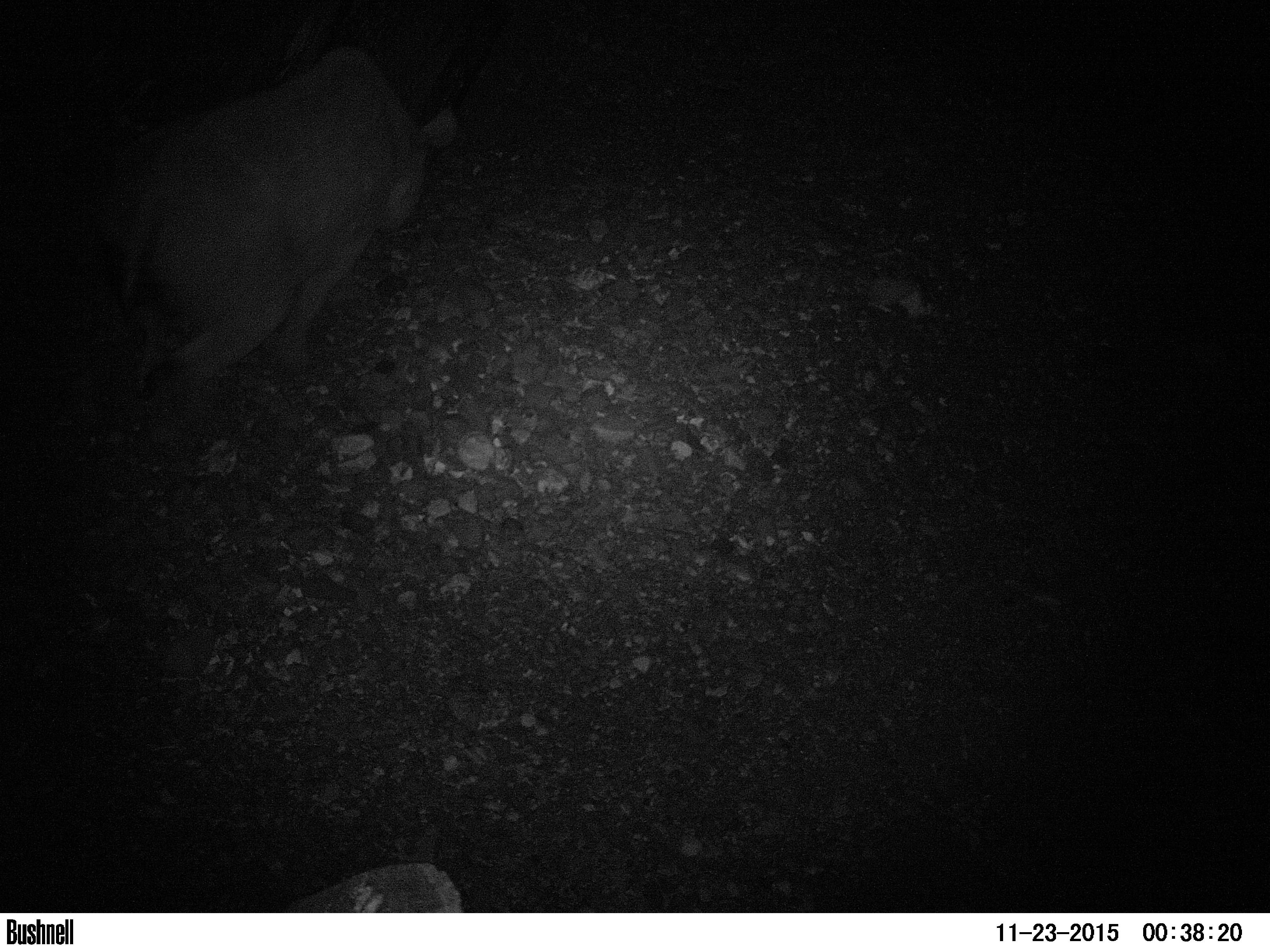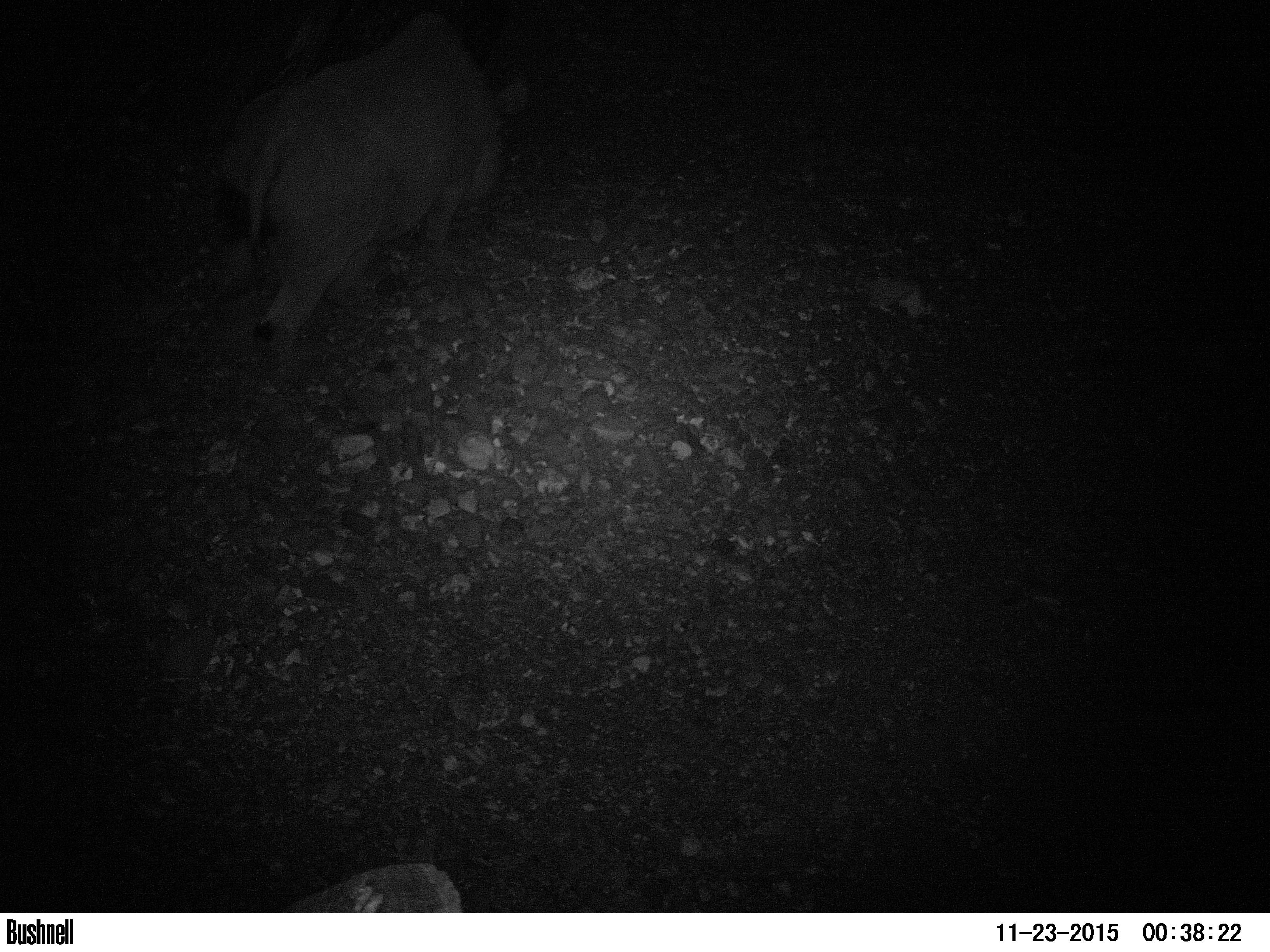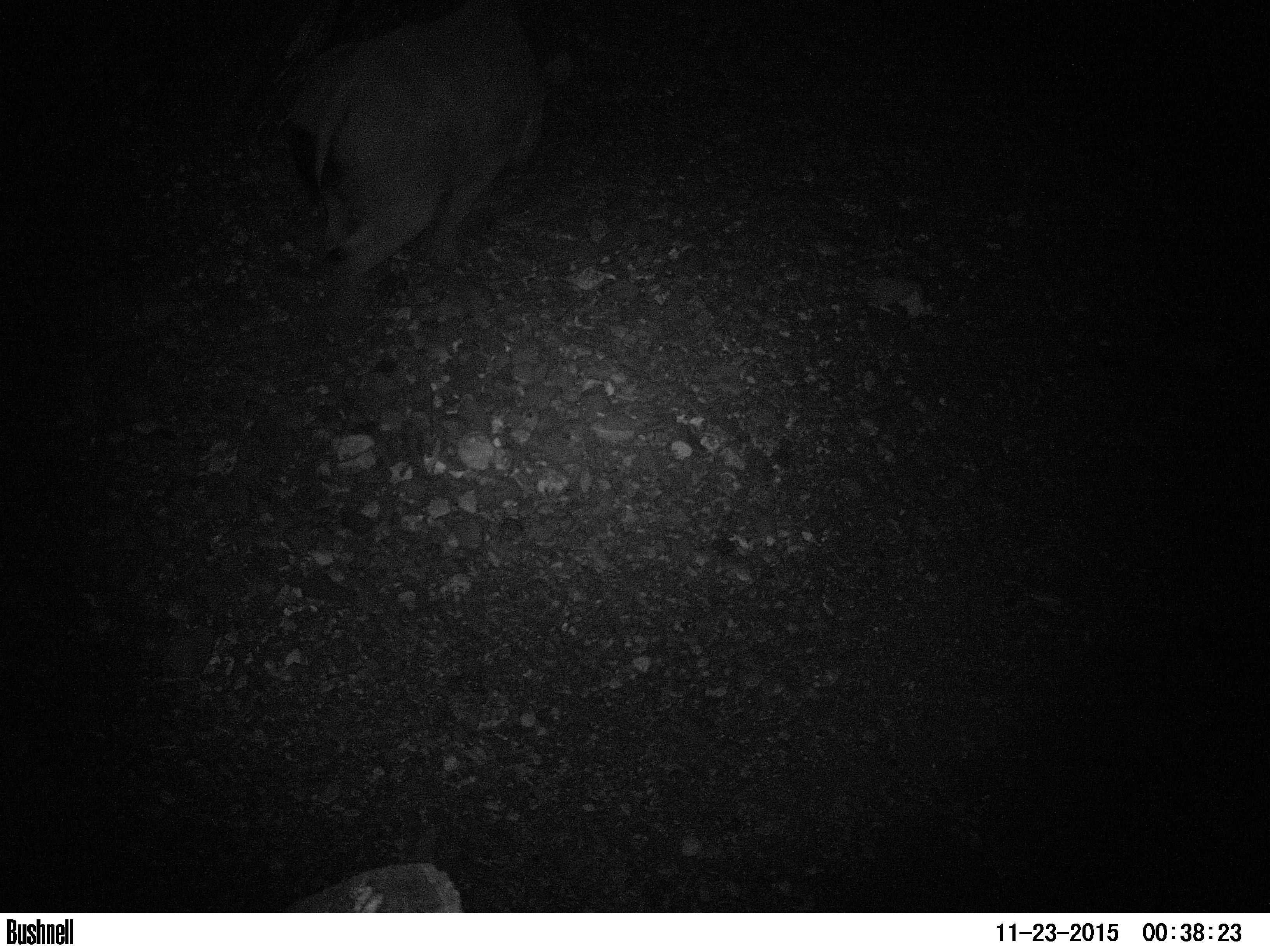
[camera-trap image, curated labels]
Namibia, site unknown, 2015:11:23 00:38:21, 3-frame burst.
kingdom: Animalia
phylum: Chordata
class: Mammalia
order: Perissodactyla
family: Rhinocerotidae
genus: Diceros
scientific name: Diceros bicornis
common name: black rhinoceros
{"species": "Diceros bicornis (black rhinoceros)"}